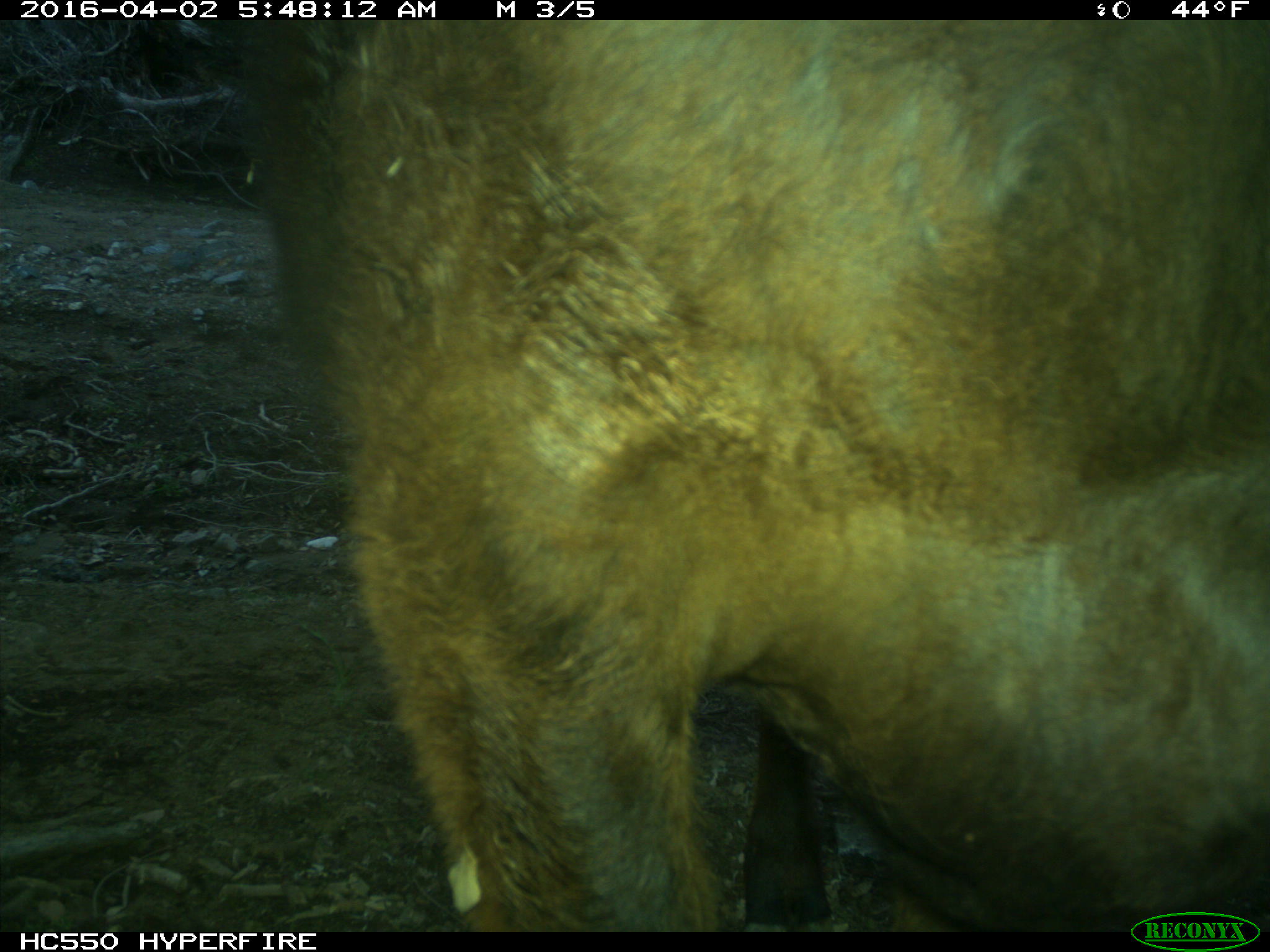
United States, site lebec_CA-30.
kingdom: Animalia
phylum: Chordata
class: Mammalia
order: Artiodactyla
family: Bovidae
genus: Bos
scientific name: Bos taurus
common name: domestic cow